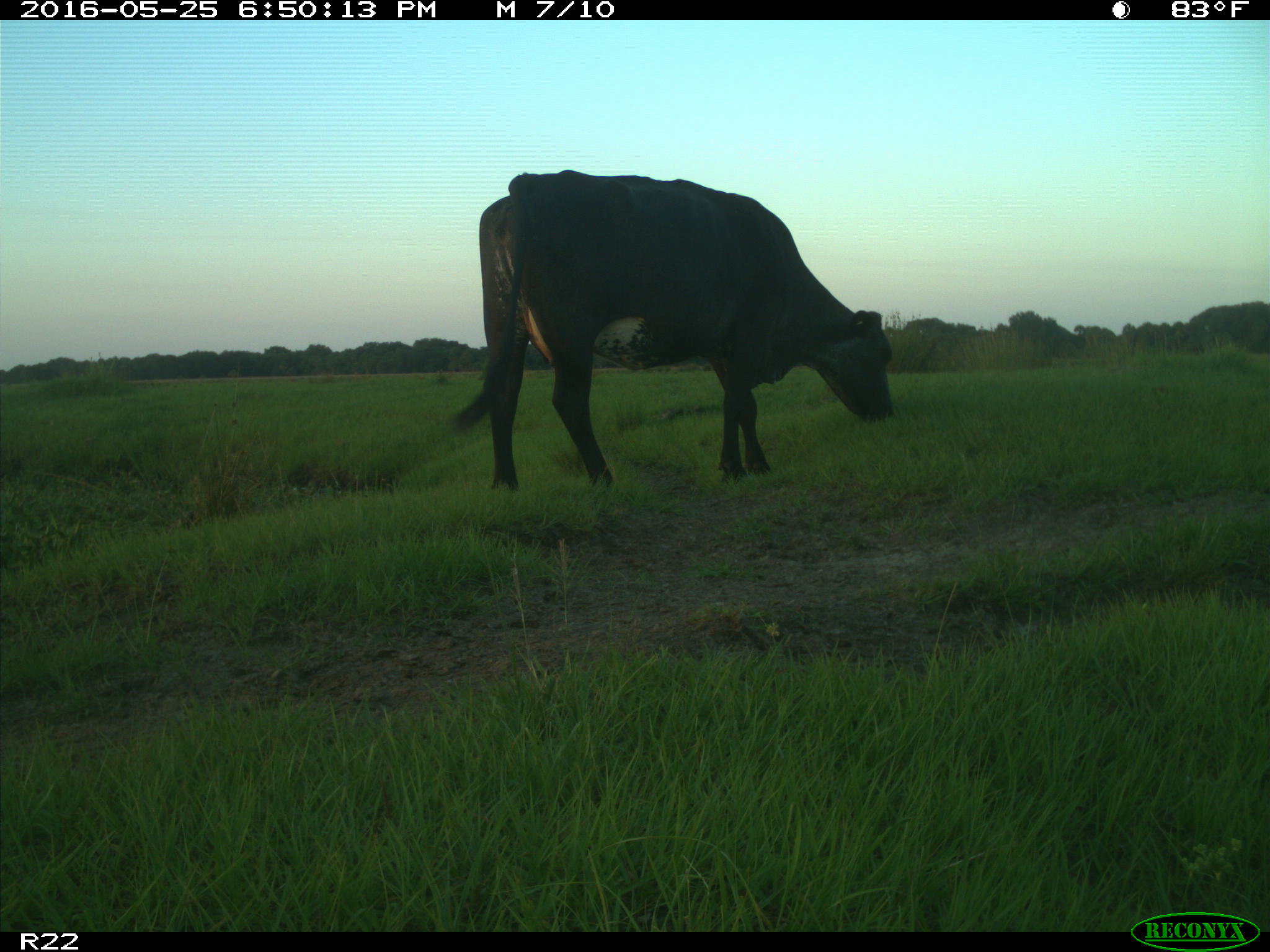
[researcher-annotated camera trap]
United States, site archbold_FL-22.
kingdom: Animalia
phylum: Chordata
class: Mammalia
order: Artiodactyla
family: Bovidae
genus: Bos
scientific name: Bos taurus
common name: domestic cow